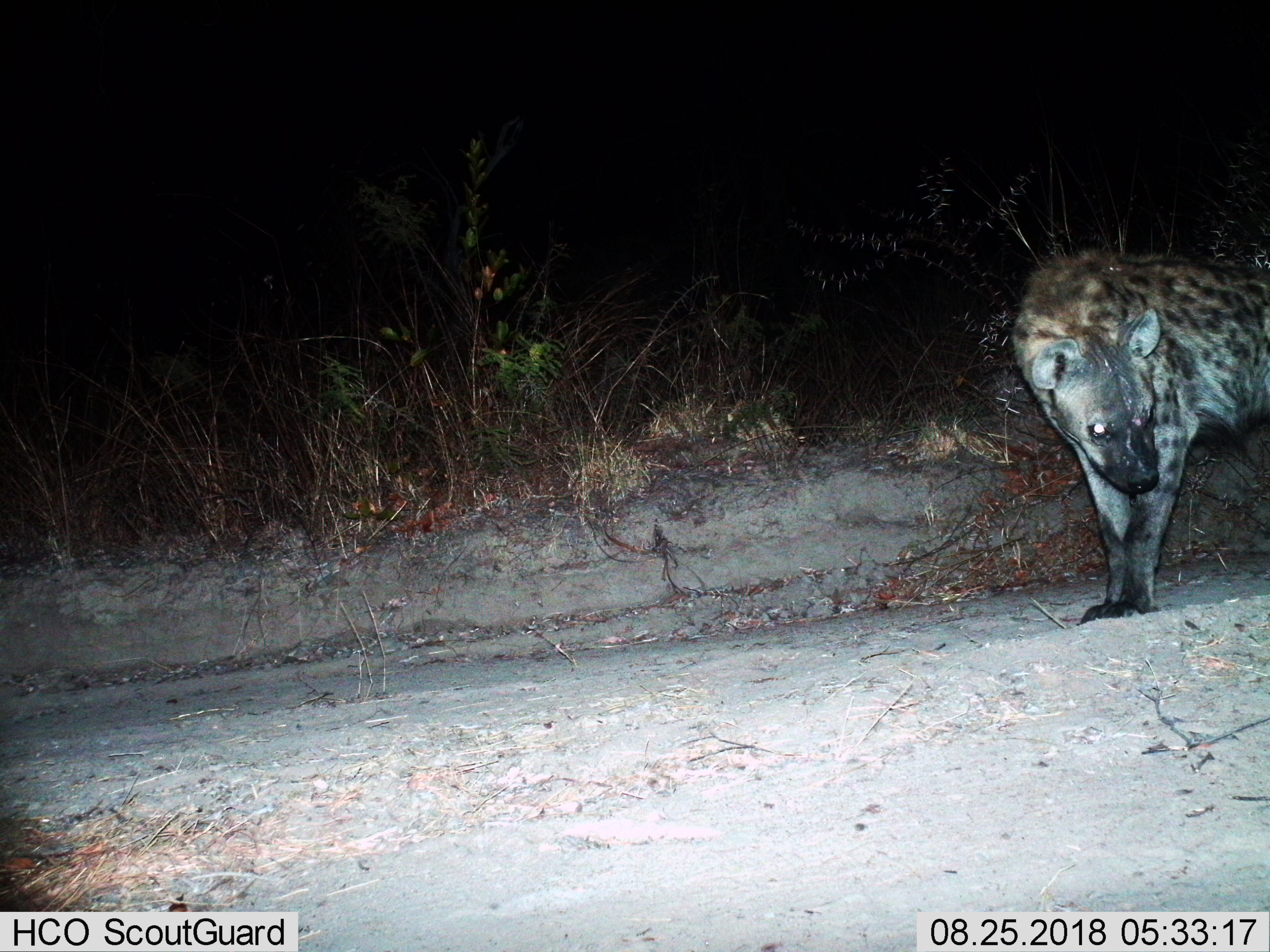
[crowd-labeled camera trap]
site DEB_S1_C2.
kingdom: Animalia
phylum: Chordata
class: Mammalia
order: Carnivora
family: Hyaenidae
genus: Crocuta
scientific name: Crocuta crocuta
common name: spotted hyena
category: hyenaspotted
Hyenaspotted (spotted hyena) (Crocuta crocuta), count 1. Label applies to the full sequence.